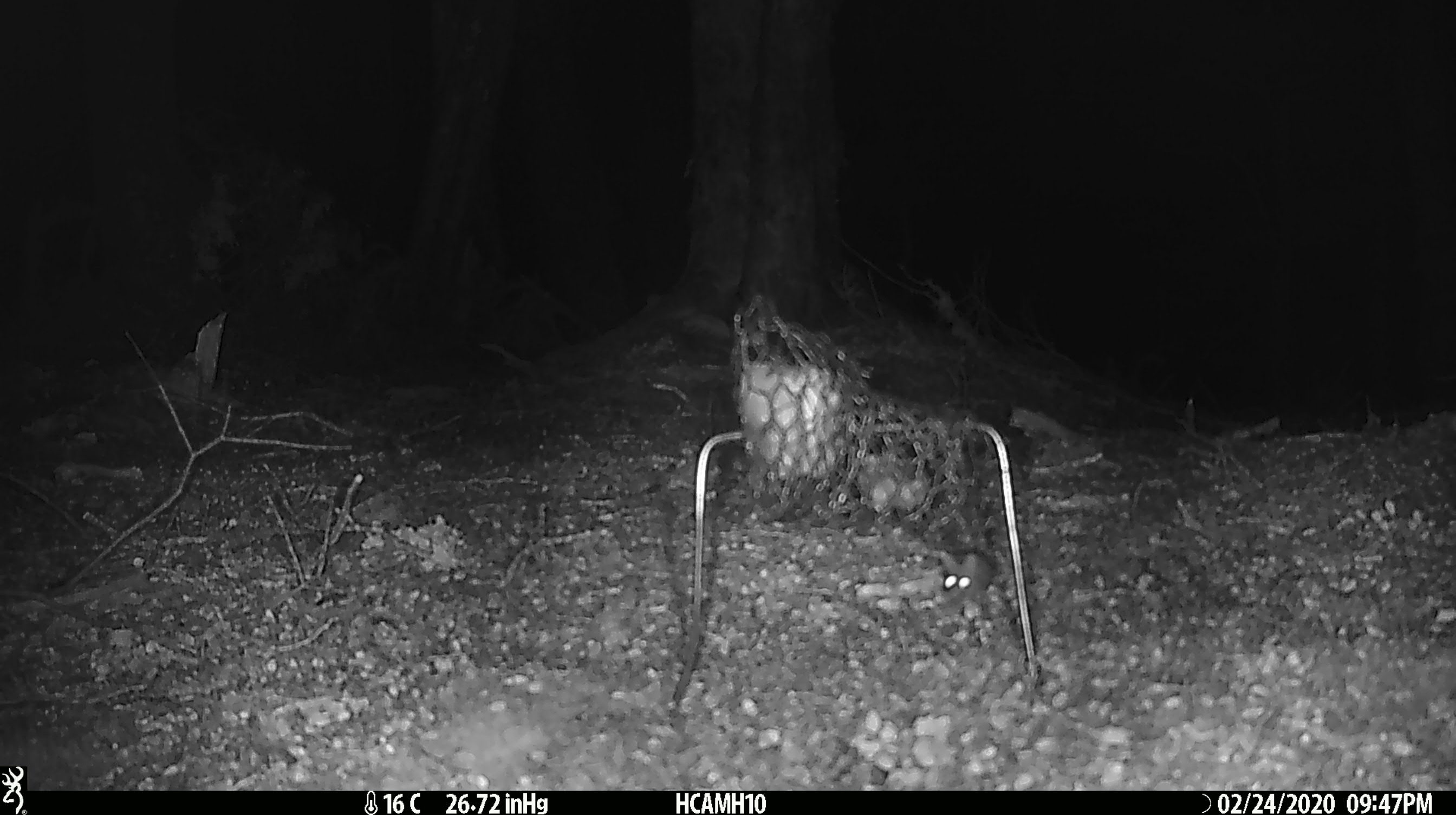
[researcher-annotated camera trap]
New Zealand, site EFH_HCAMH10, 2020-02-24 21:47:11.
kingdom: Animalia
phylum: Chordata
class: Mammalia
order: Rodentia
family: Muridae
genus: Mus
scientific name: Mus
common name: mouse